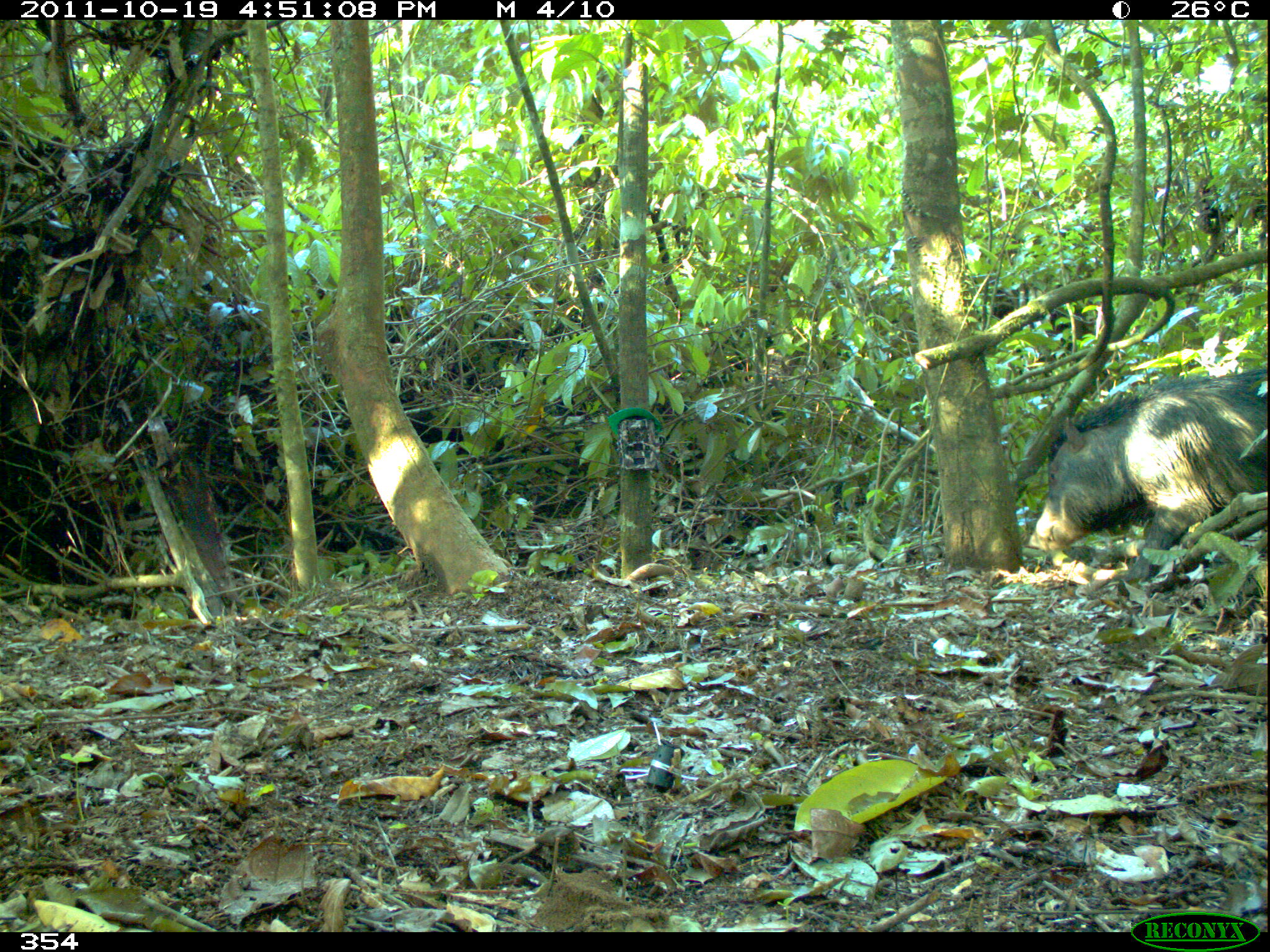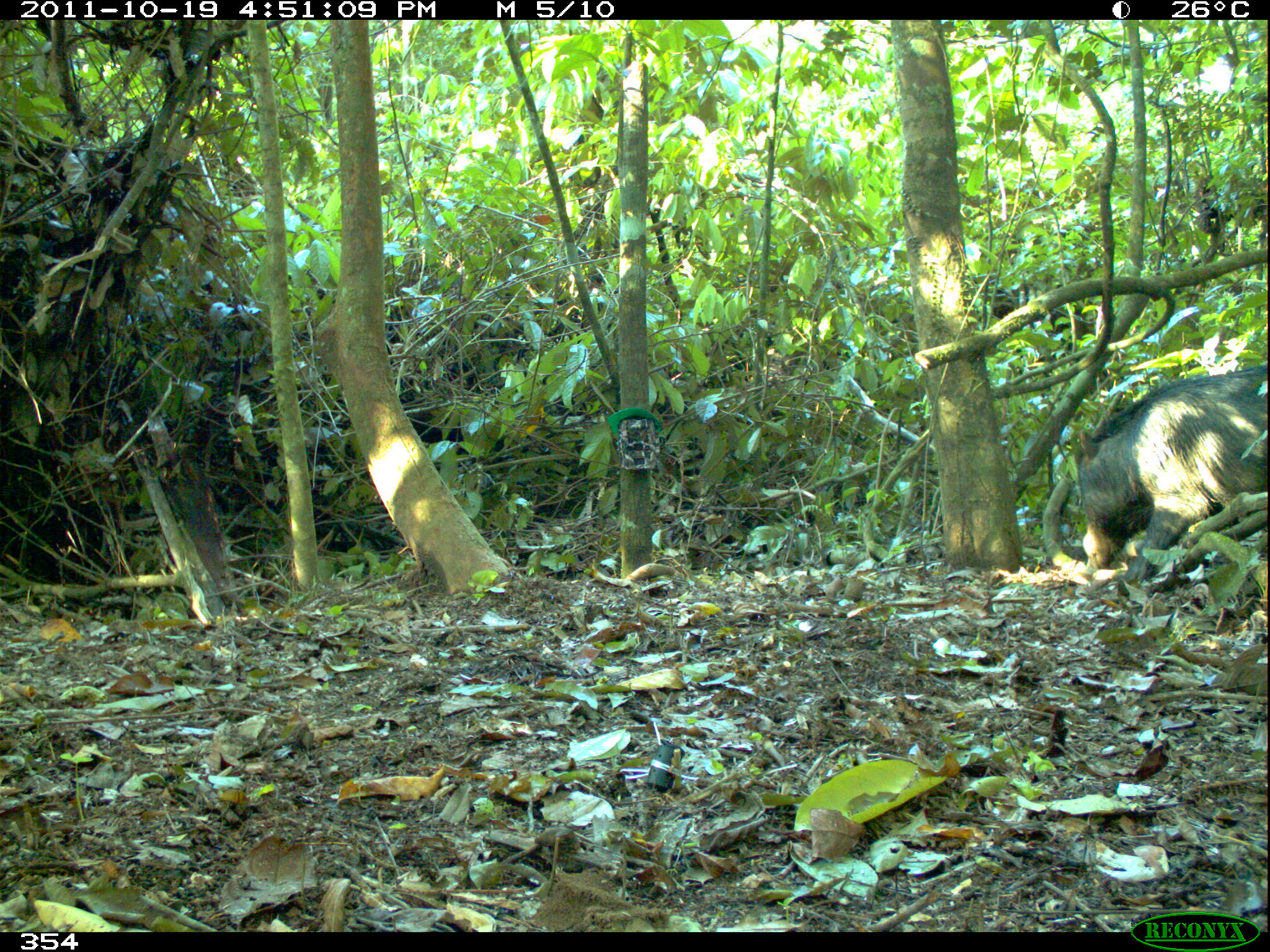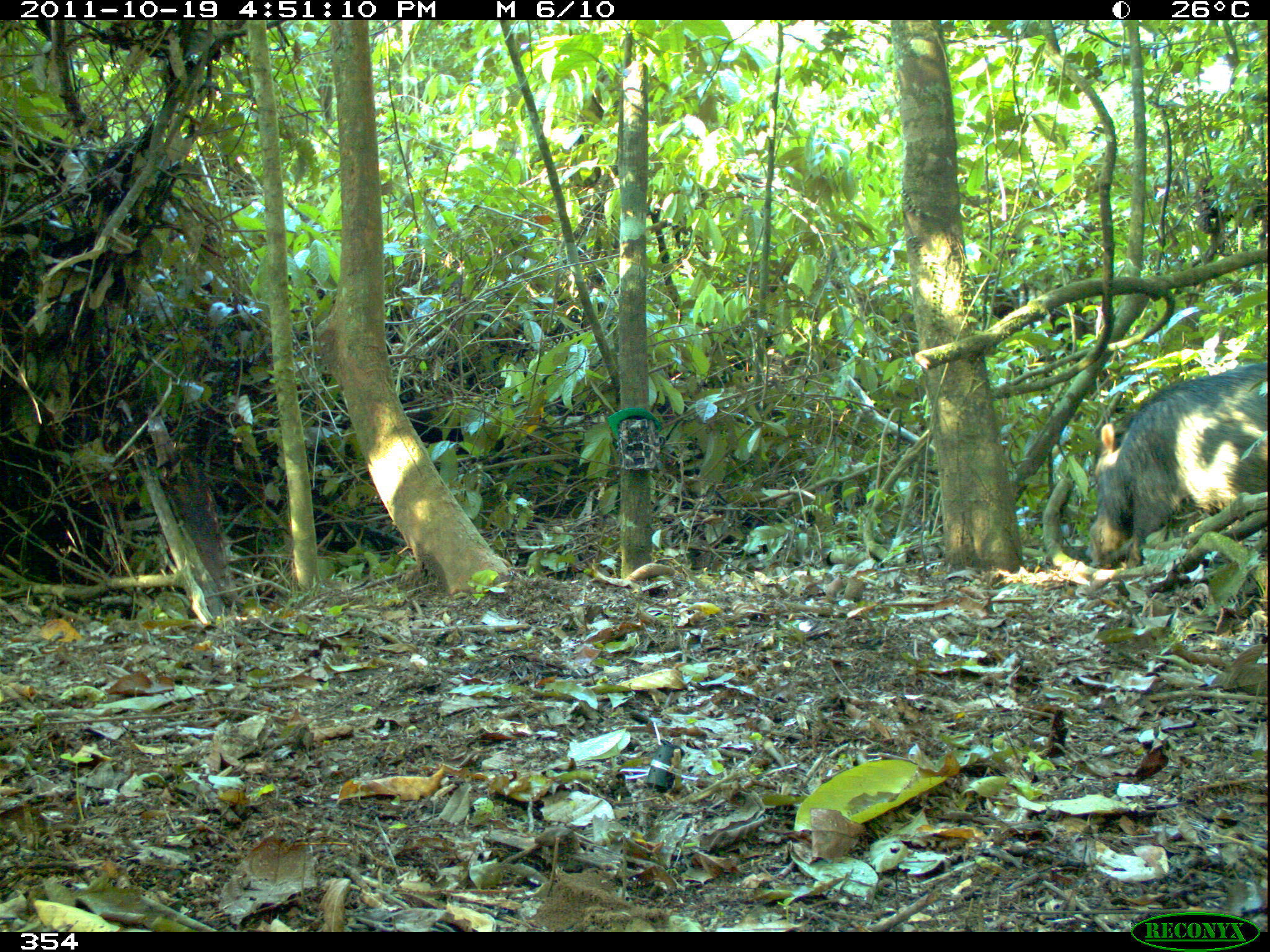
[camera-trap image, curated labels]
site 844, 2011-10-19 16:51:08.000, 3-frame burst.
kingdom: Animalia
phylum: Chordata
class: Mammalia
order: Artiodactyla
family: Tayassuidae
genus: Tayassu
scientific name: Tayassu pecari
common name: white-lipped peccary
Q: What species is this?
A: Tayassu pecari (white-lipped peccary).